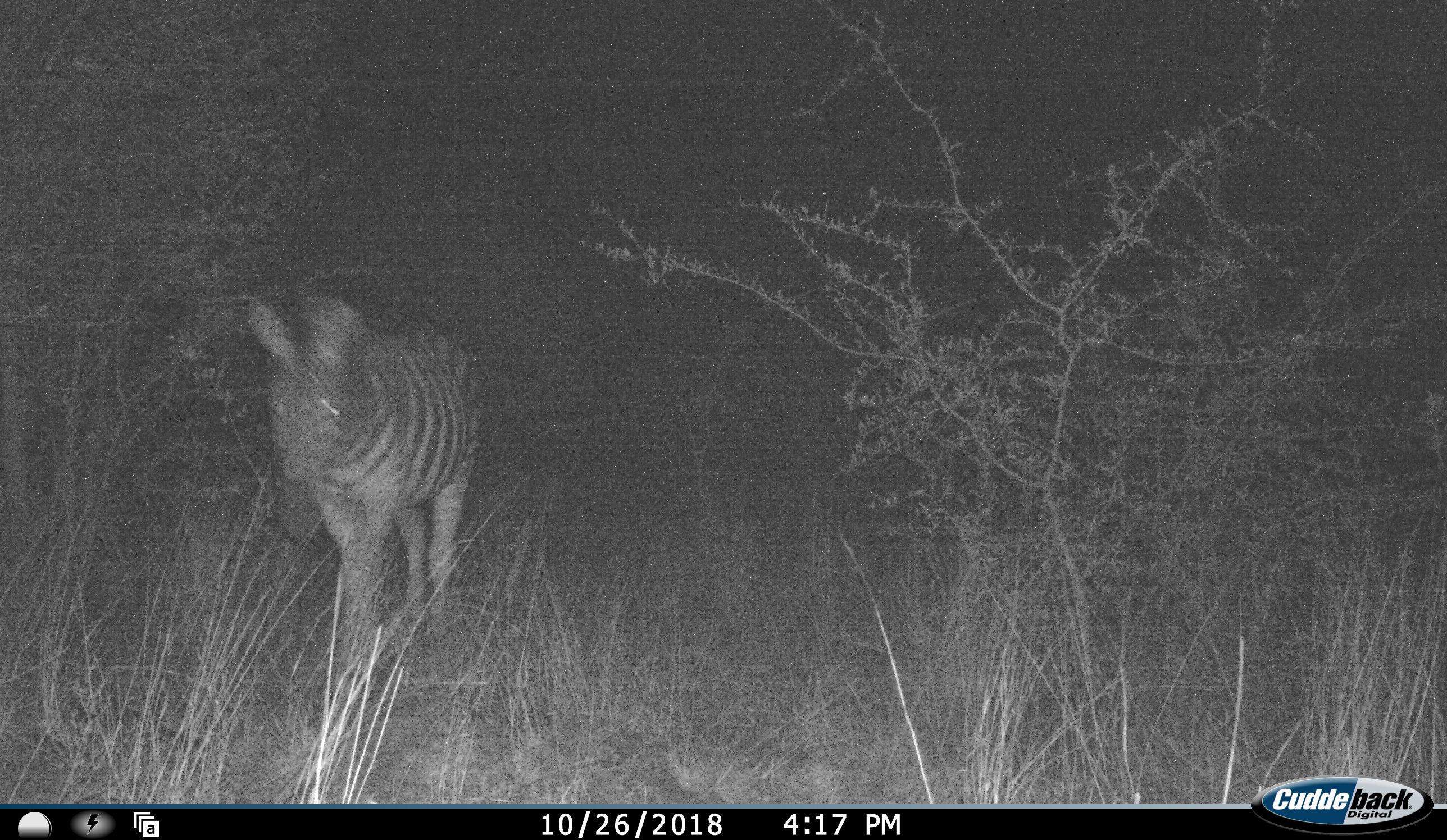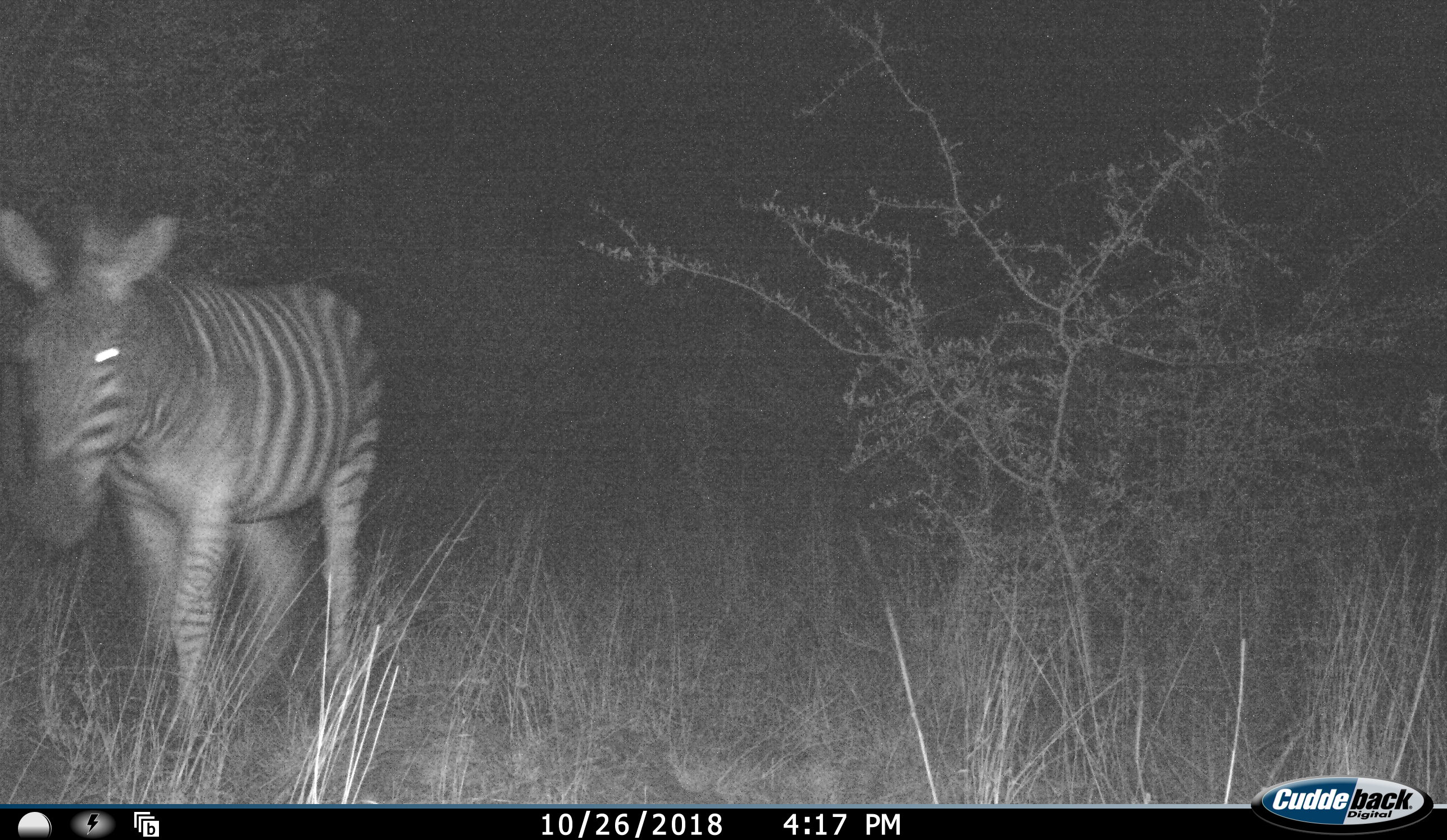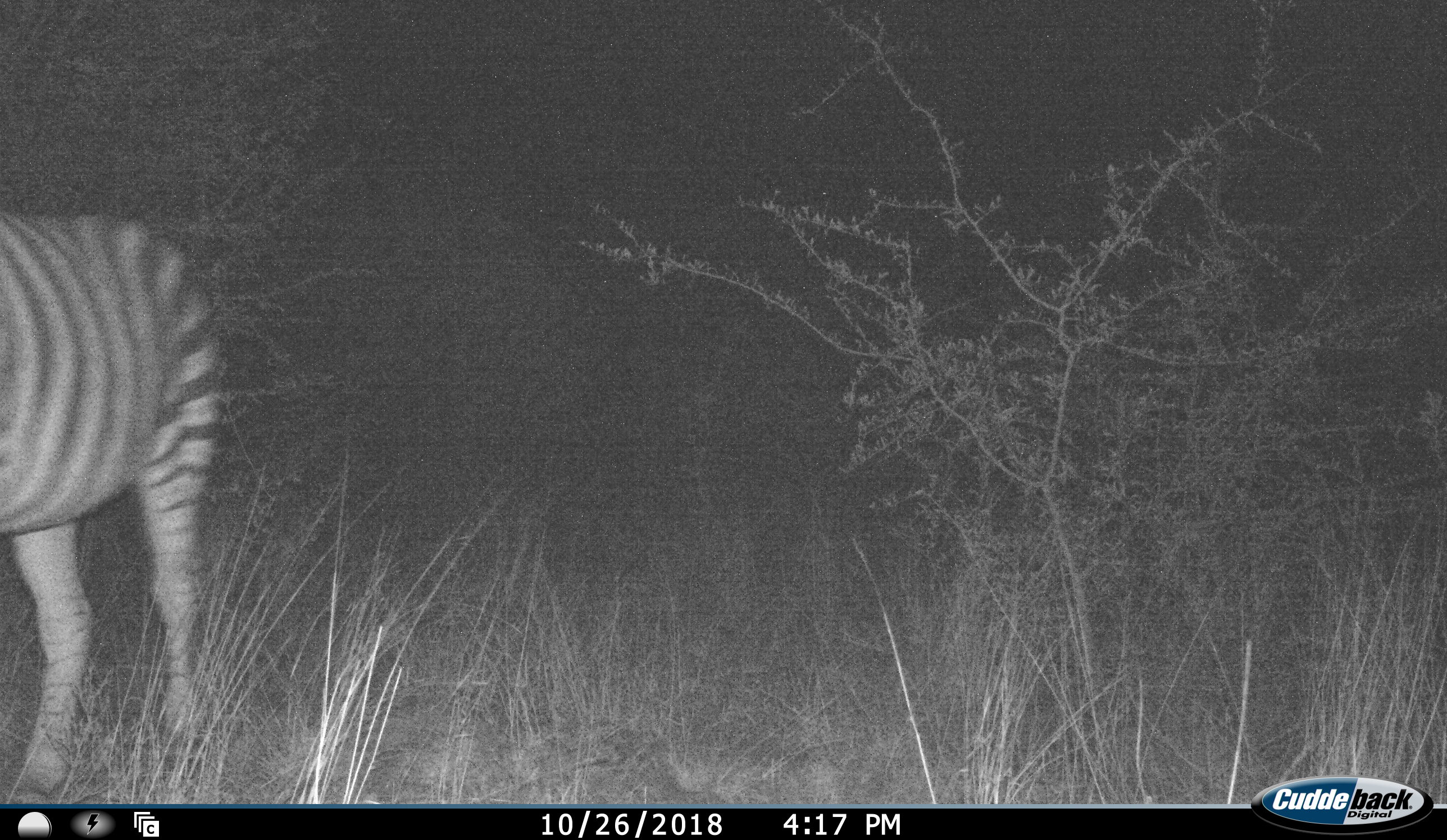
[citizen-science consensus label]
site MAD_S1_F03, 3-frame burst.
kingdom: Animalia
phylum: Chordata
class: Mammalia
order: Perissodactyla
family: Equidae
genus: Equus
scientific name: Equus quagga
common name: plains zebra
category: zebraplains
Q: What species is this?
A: Zebraplains (plains zebra) (Equus quagga).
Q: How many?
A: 1.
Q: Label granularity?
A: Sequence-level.